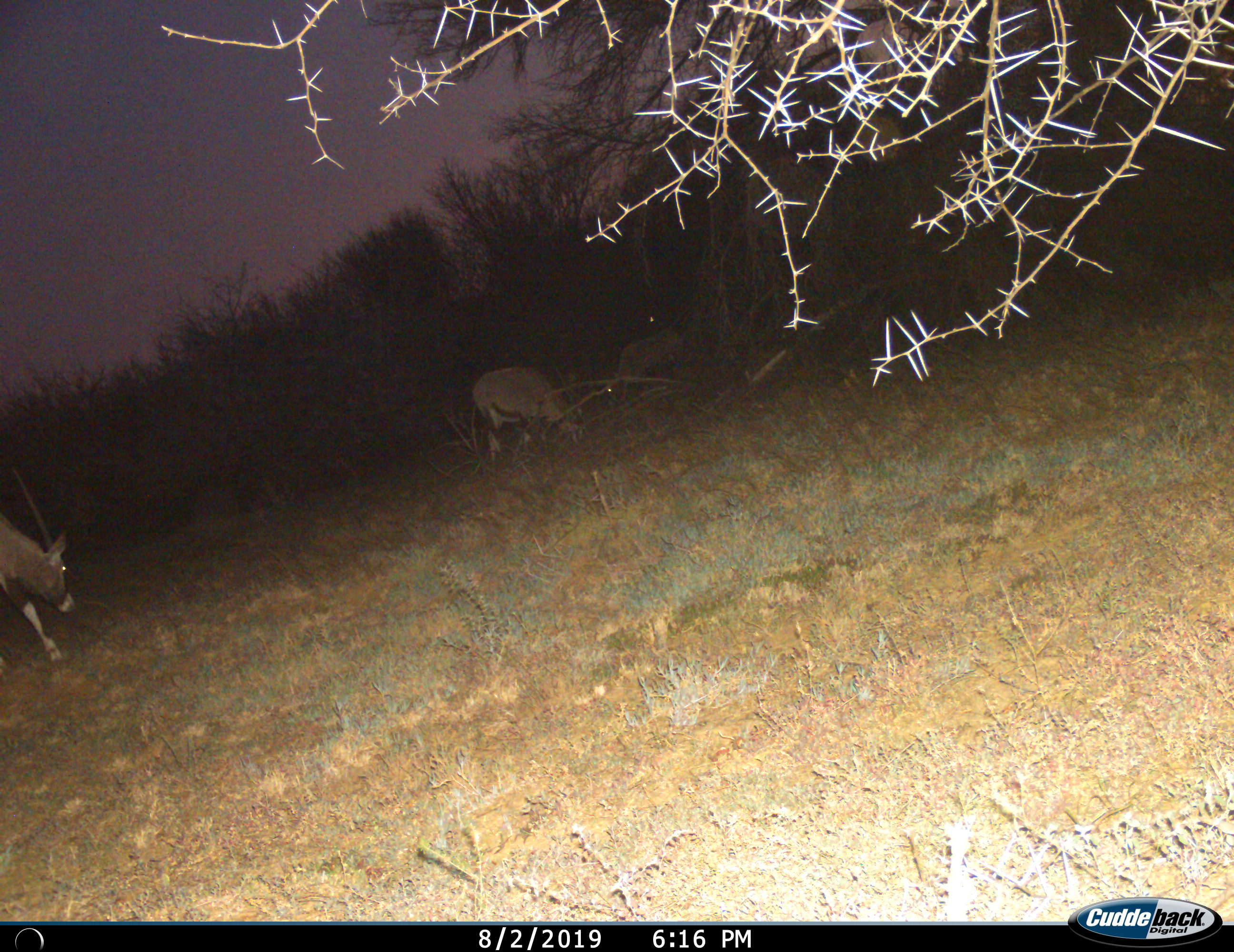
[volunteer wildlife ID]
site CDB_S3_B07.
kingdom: Animalia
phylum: Chordata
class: Mammalia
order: Artiodactyla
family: Bovidae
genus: Oryx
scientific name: Oryx gazella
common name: gemsbok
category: oryx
Oryx (gemsbok) (Oryx gazella), count 3. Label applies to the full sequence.